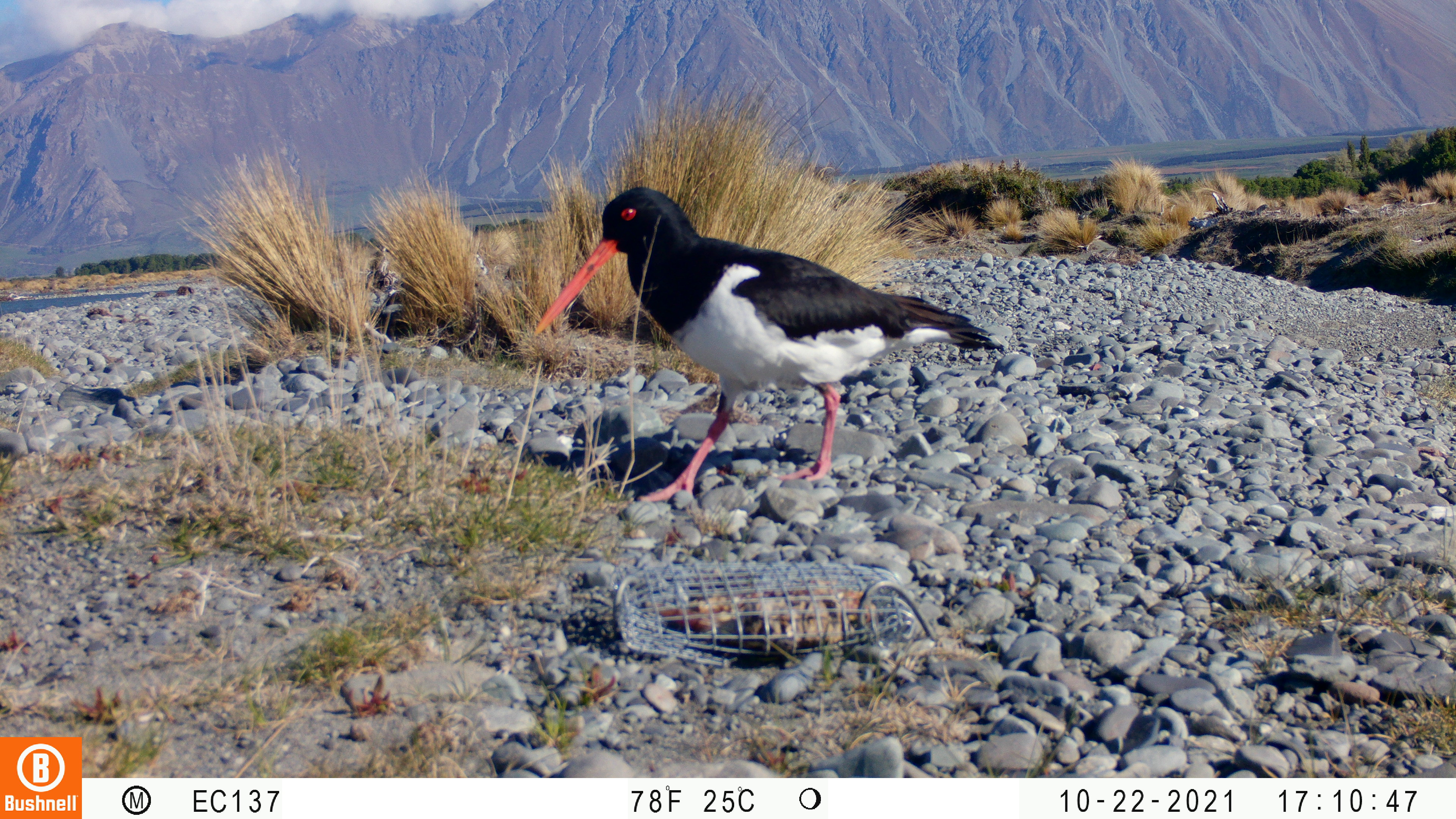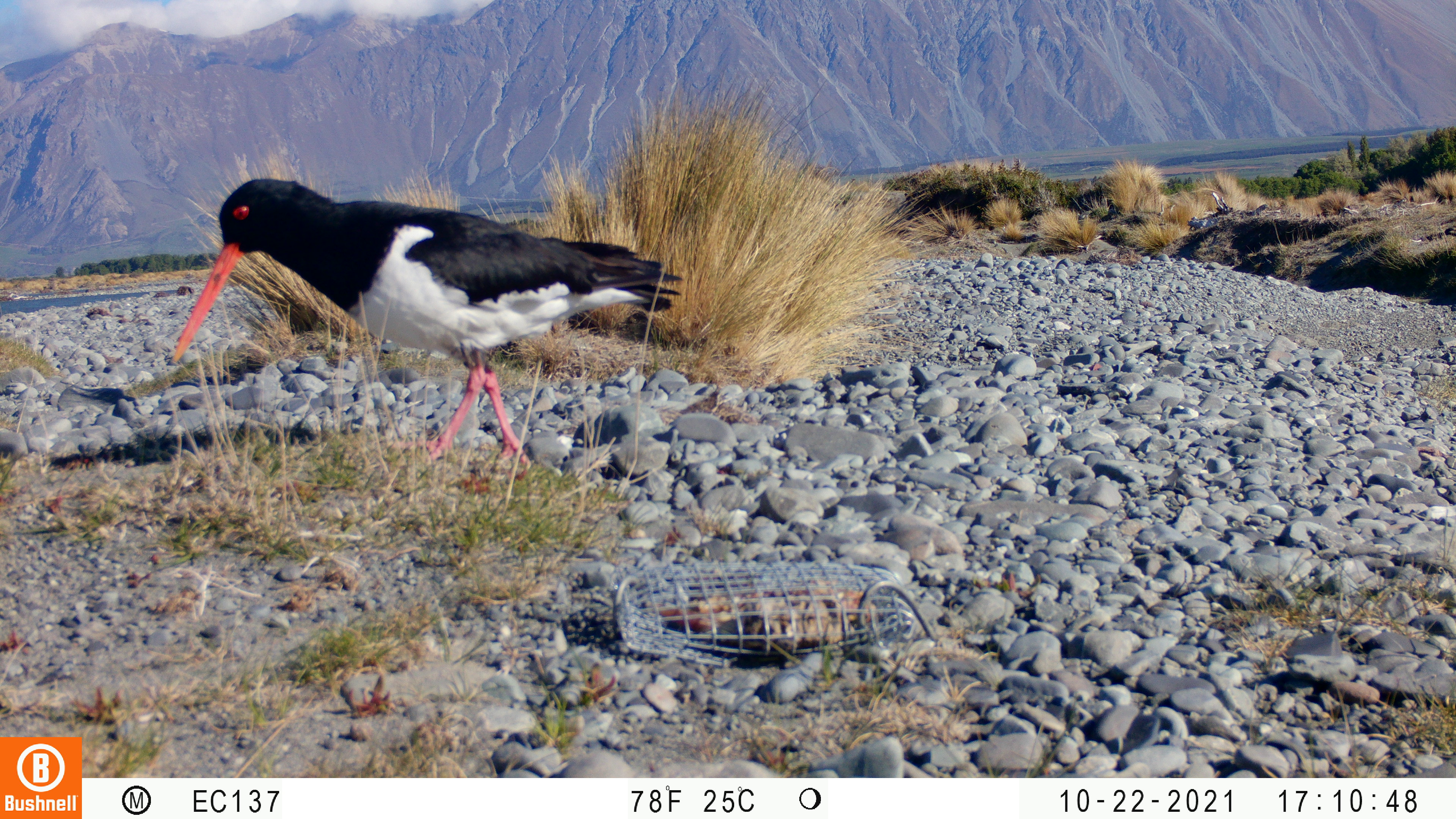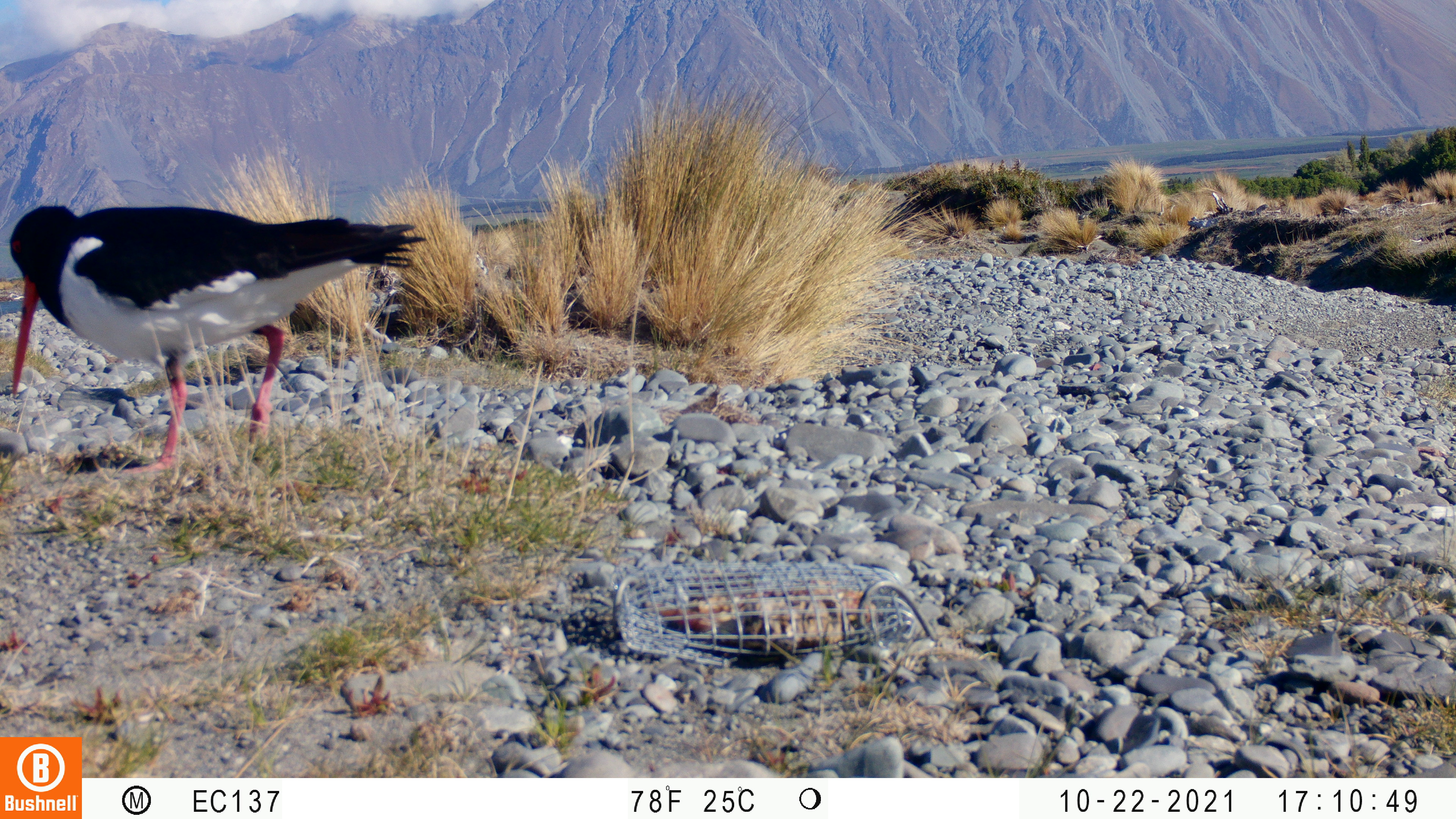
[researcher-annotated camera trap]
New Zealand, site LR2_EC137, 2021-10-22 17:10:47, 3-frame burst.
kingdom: Animalia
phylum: Chordata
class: Aves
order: Charadriiformes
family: Haematopodidae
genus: Haematopus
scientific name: Haematopus unicolor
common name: variable oystercatcher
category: oystercatcher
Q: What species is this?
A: Oystercatcher (variable oystercatcher) (Haematopus unicolor).